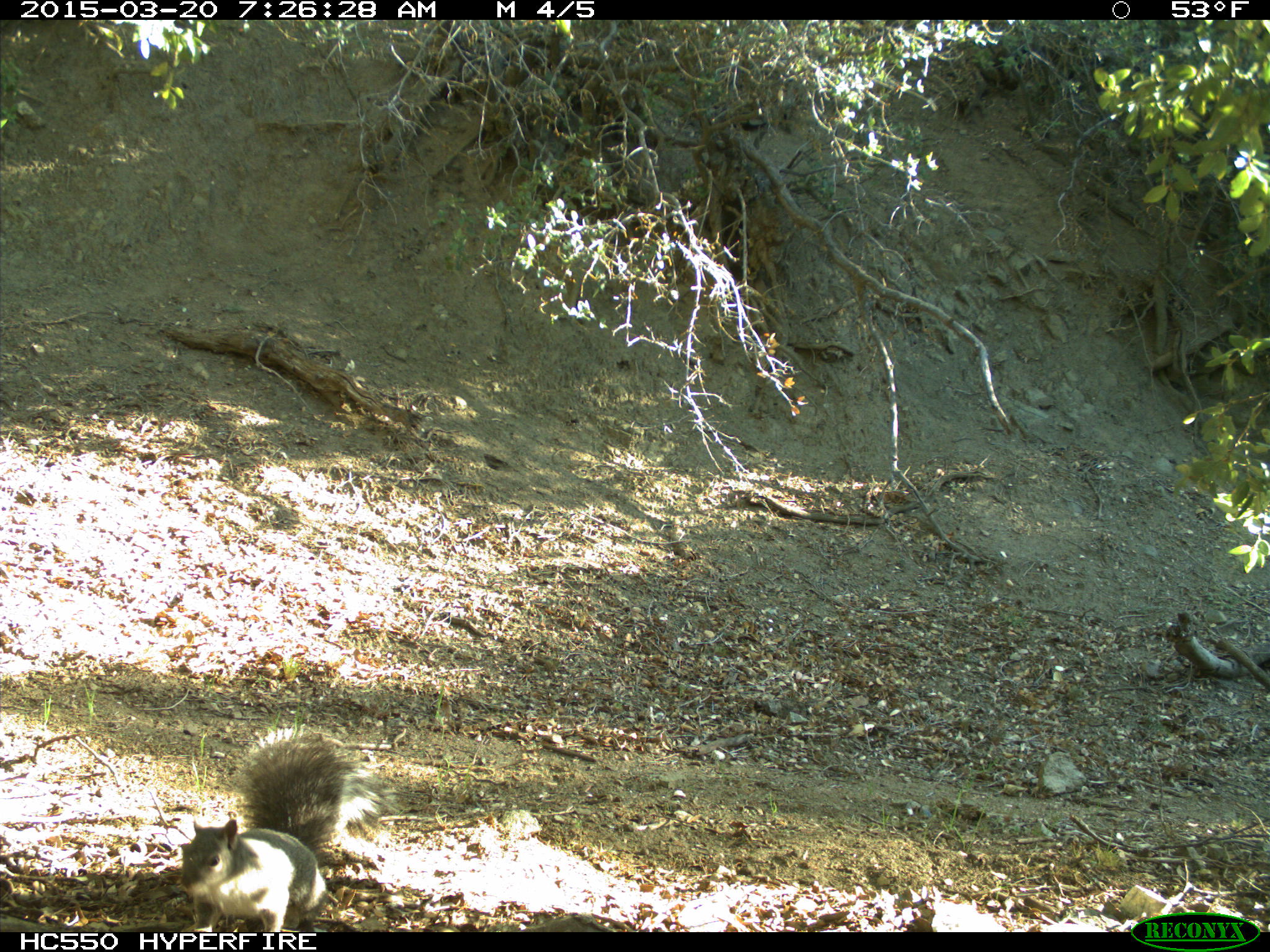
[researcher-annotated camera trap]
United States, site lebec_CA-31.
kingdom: Animalia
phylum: Chordata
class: Mammalia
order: Rodentia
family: Sciuridae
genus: Sciurus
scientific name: Sciurus carolinensis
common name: eastern gray squirrel